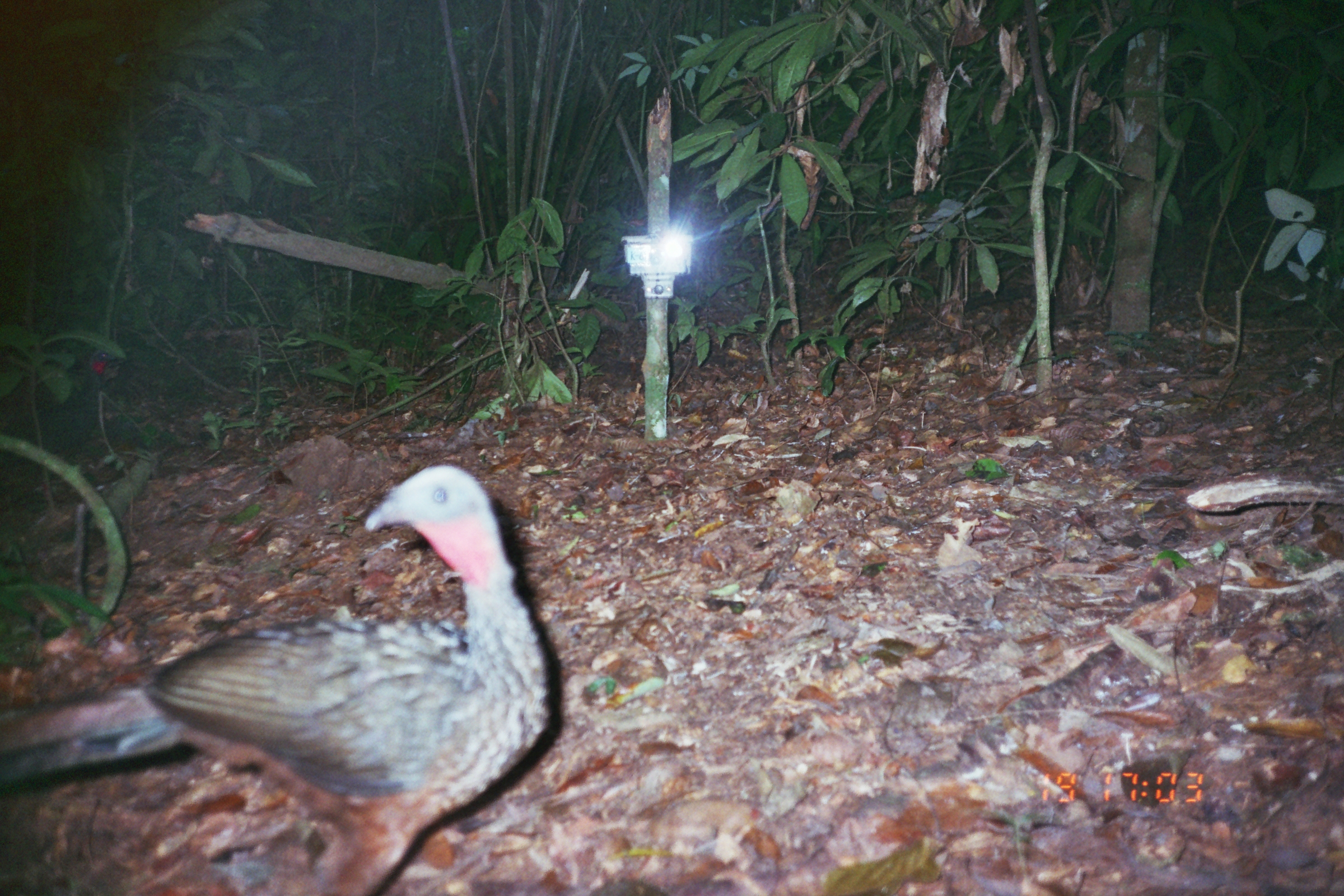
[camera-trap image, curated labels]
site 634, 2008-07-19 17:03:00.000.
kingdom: Animalia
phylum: Chordata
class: Aves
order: Galliformes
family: Cracidae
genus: Penelope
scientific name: Penelope jacquacu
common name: spix's guan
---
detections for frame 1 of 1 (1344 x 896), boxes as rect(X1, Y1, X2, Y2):
penelope jacquacu: rect(0, 463, 553, 896)